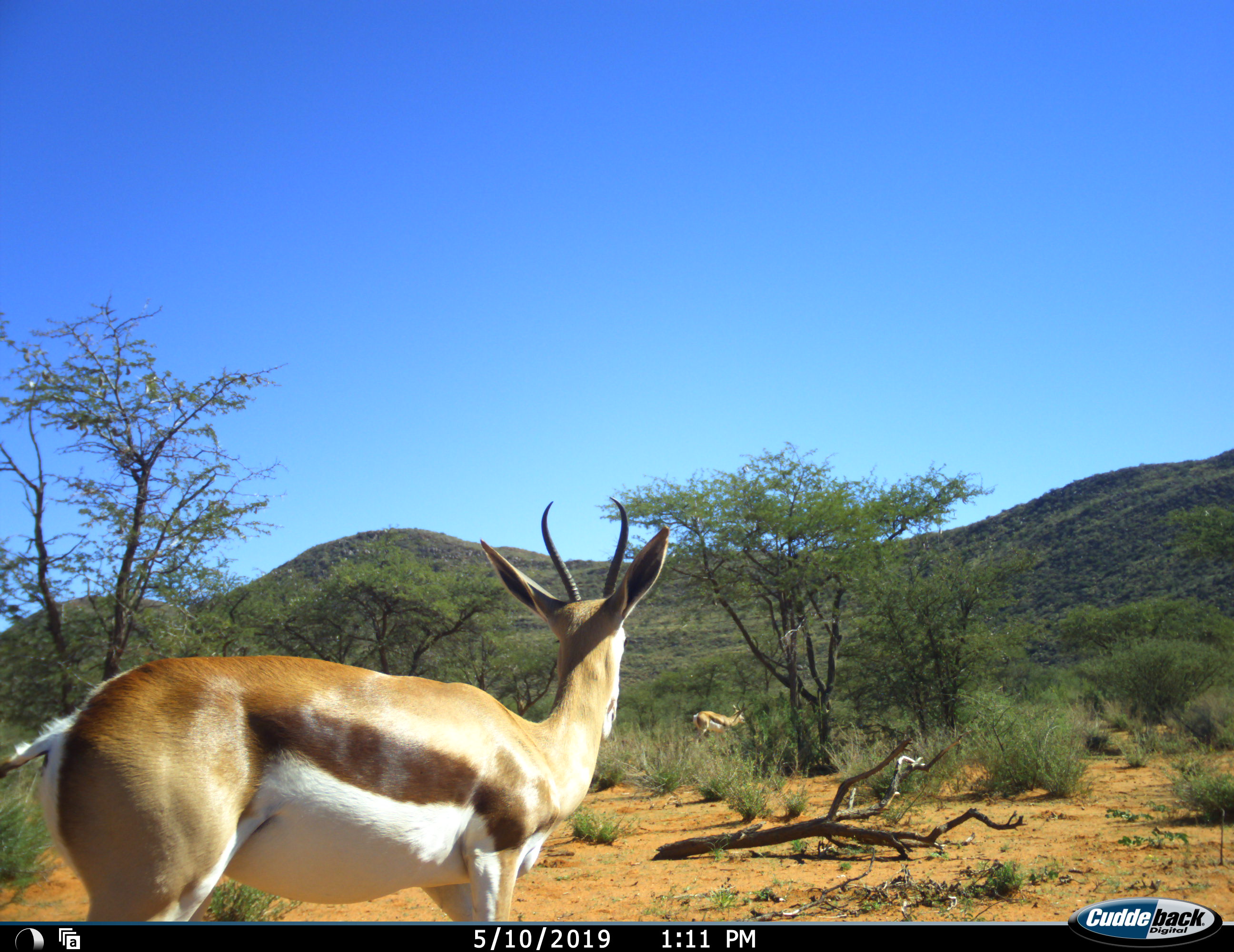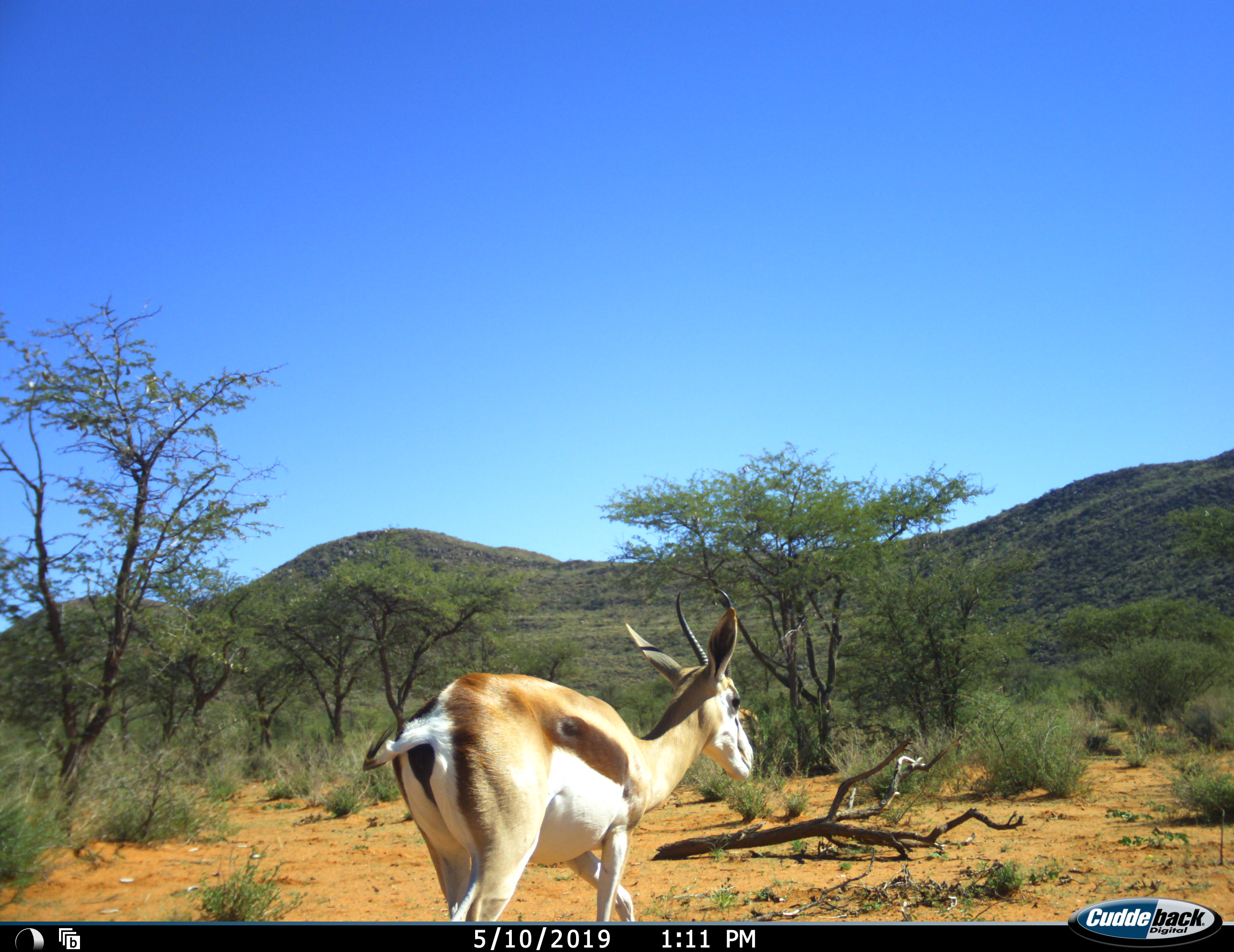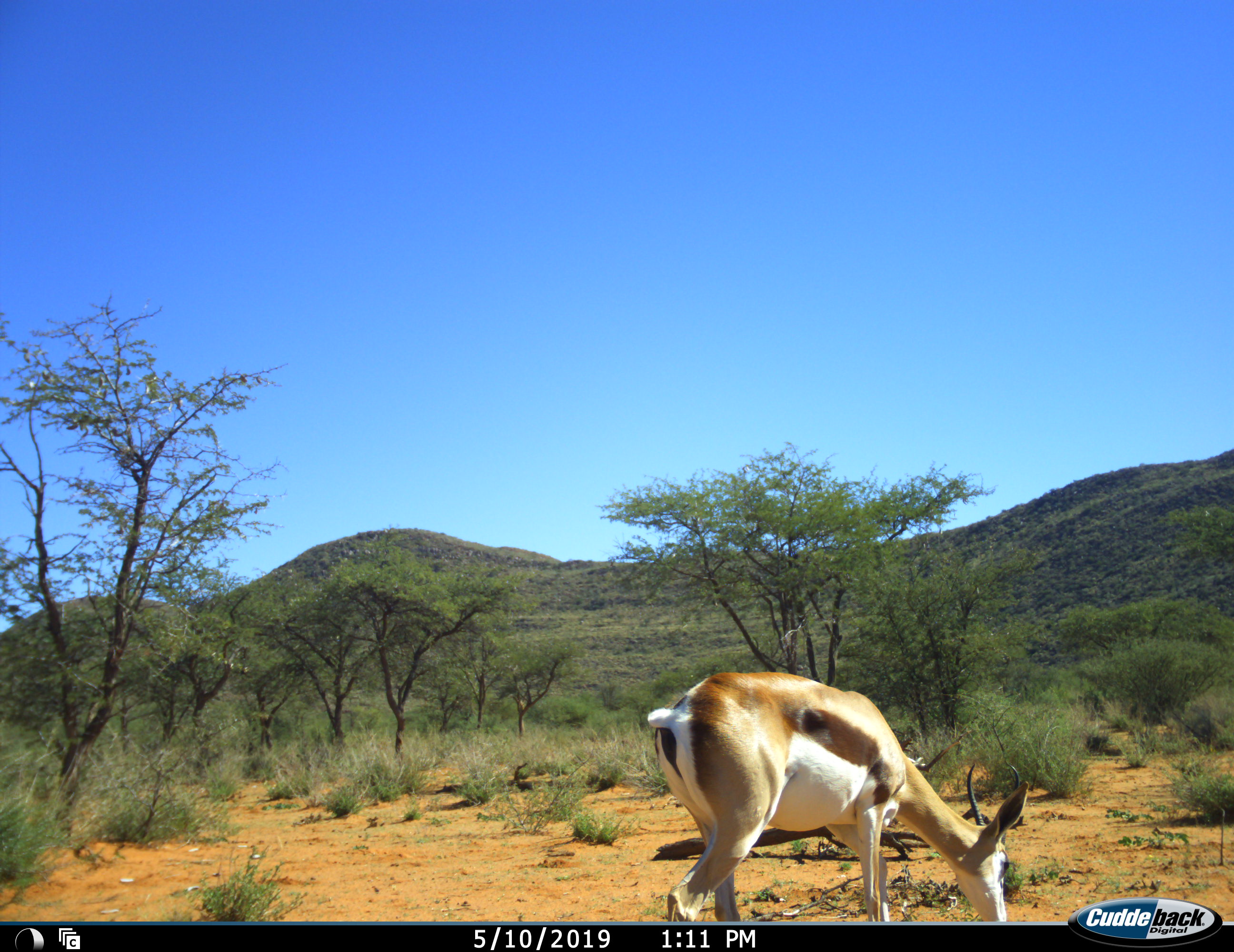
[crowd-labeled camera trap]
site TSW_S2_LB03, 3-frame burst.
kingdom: Animalia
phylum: Chordata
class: Mammalia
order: Artiodactyla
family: Bovidae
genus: Antidorcas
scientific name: Antidorcas marsupialis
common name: springbok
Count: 2.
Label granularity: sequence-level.